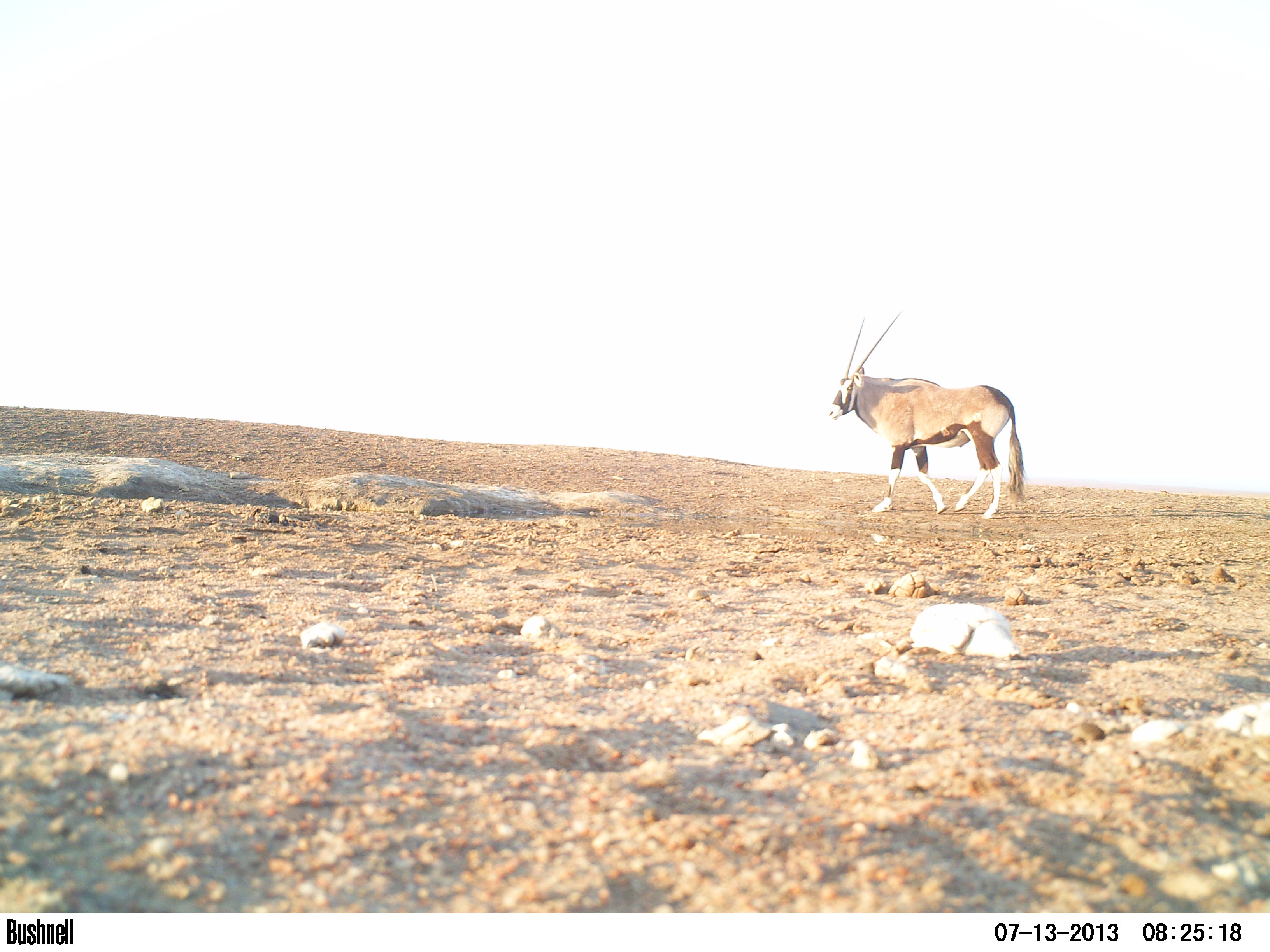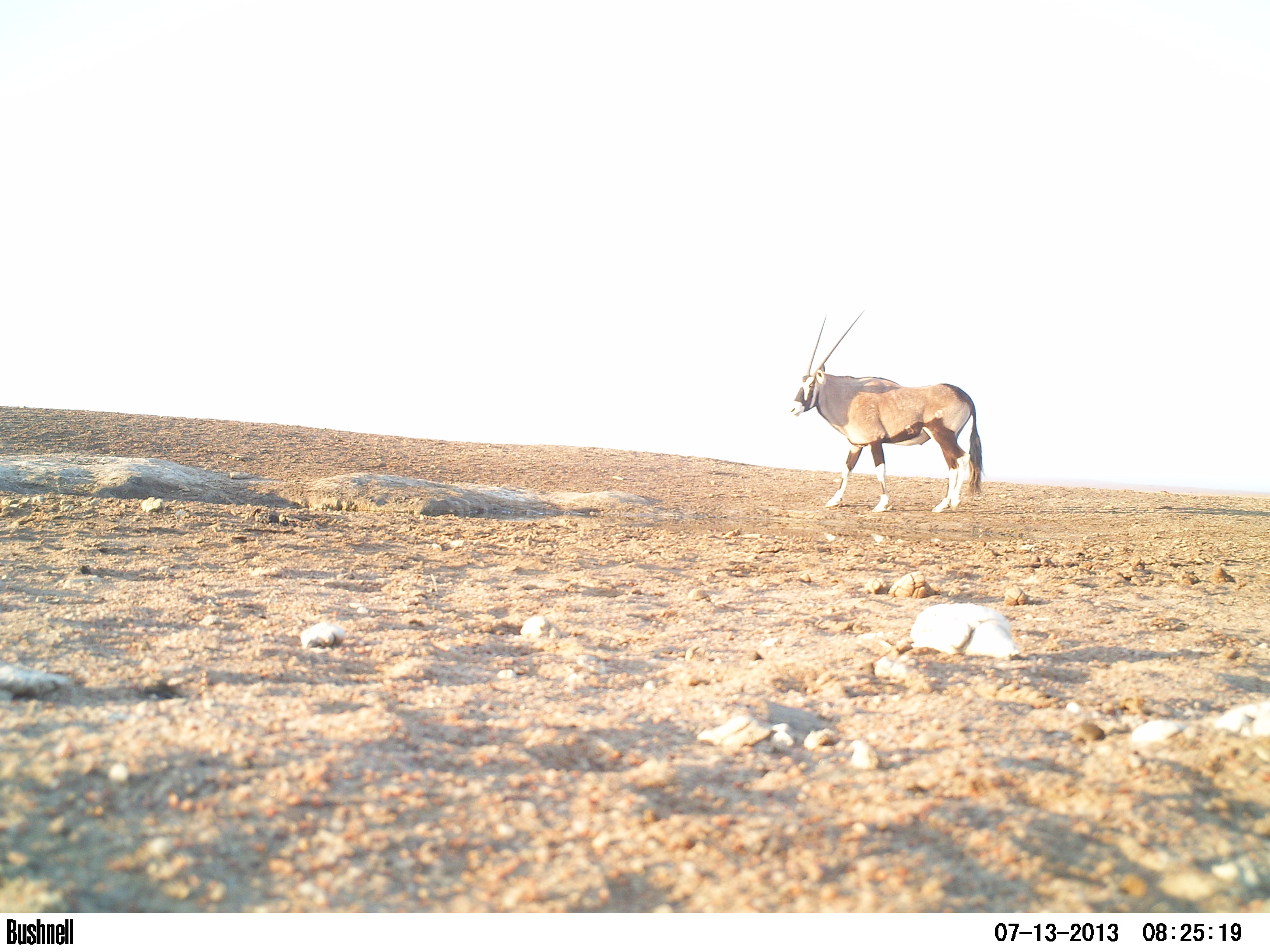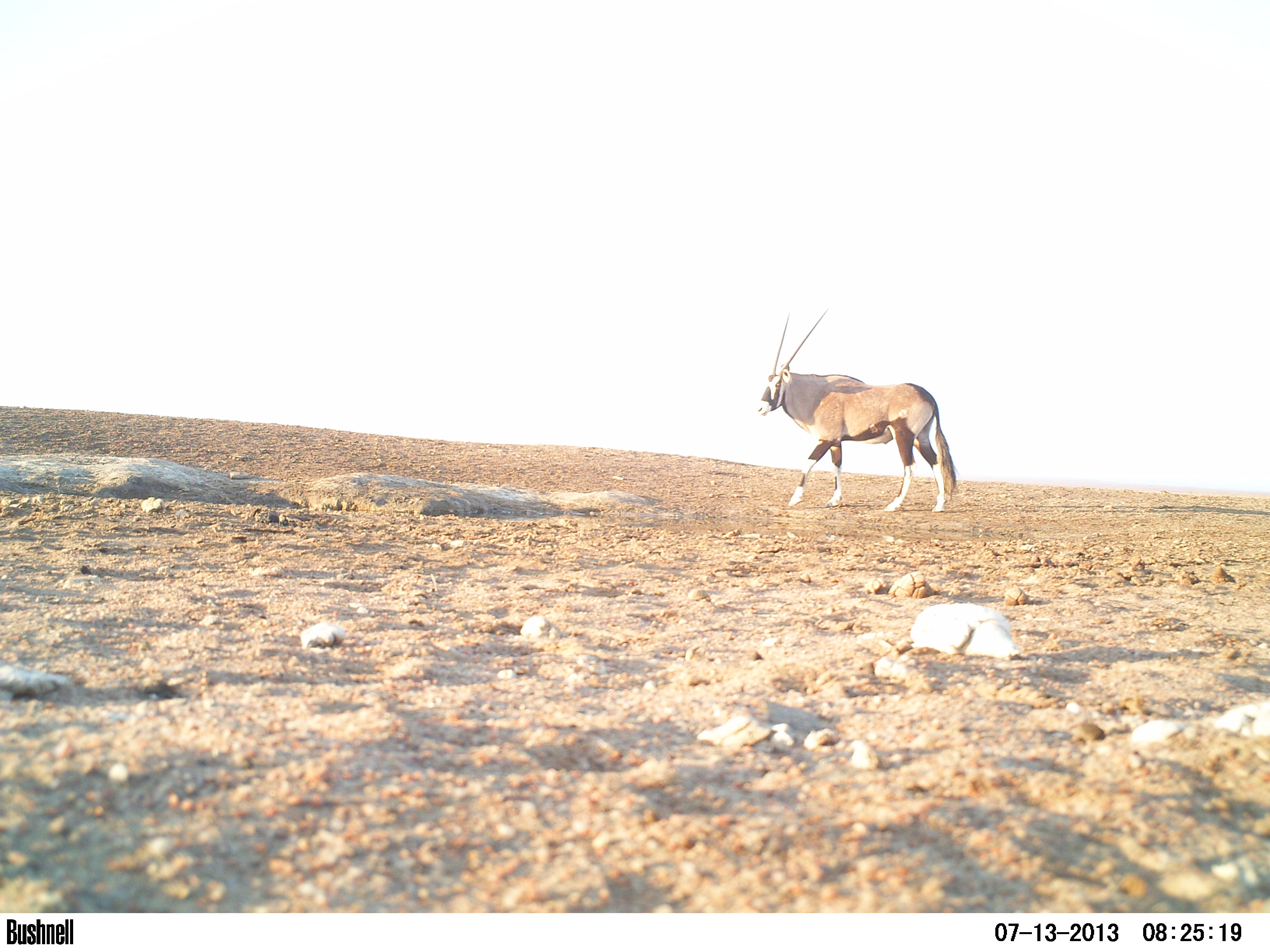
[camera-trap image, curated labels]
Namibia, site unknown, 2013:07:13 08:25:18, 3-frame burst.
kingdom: Animalia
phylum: Chordata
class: Mammalia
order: Artiodactyla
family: Bovidae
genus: Oryx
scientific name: Oryx gazella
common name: gemsbok